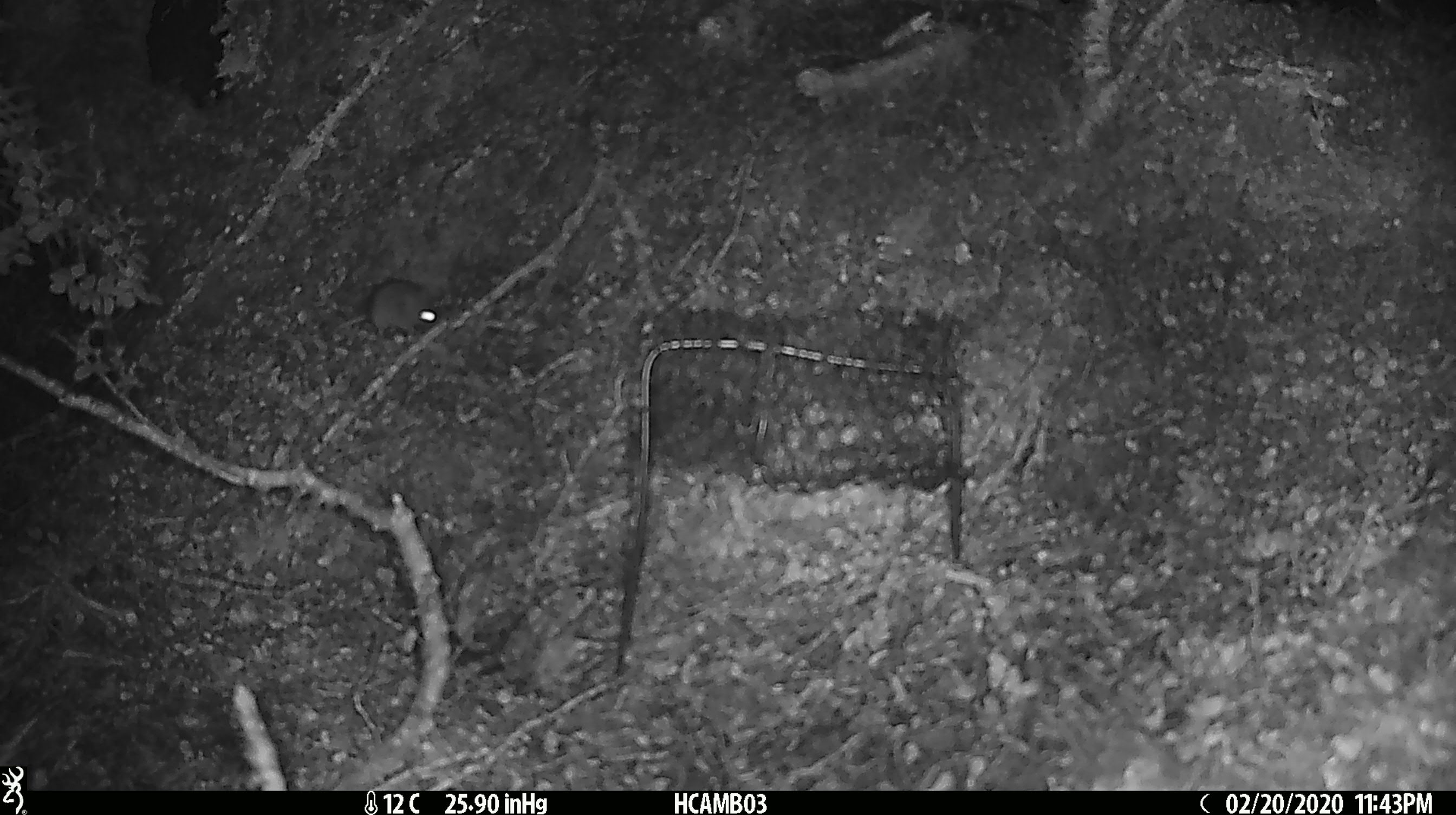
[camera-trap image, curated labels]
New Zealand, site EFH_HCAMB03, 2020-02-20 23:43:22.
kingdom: Animalia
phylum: Chordata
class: Mammalia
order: Rodentia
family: Muridae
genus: Mus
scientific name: Mus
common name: mouse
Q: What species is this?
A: Mouse (Mus).